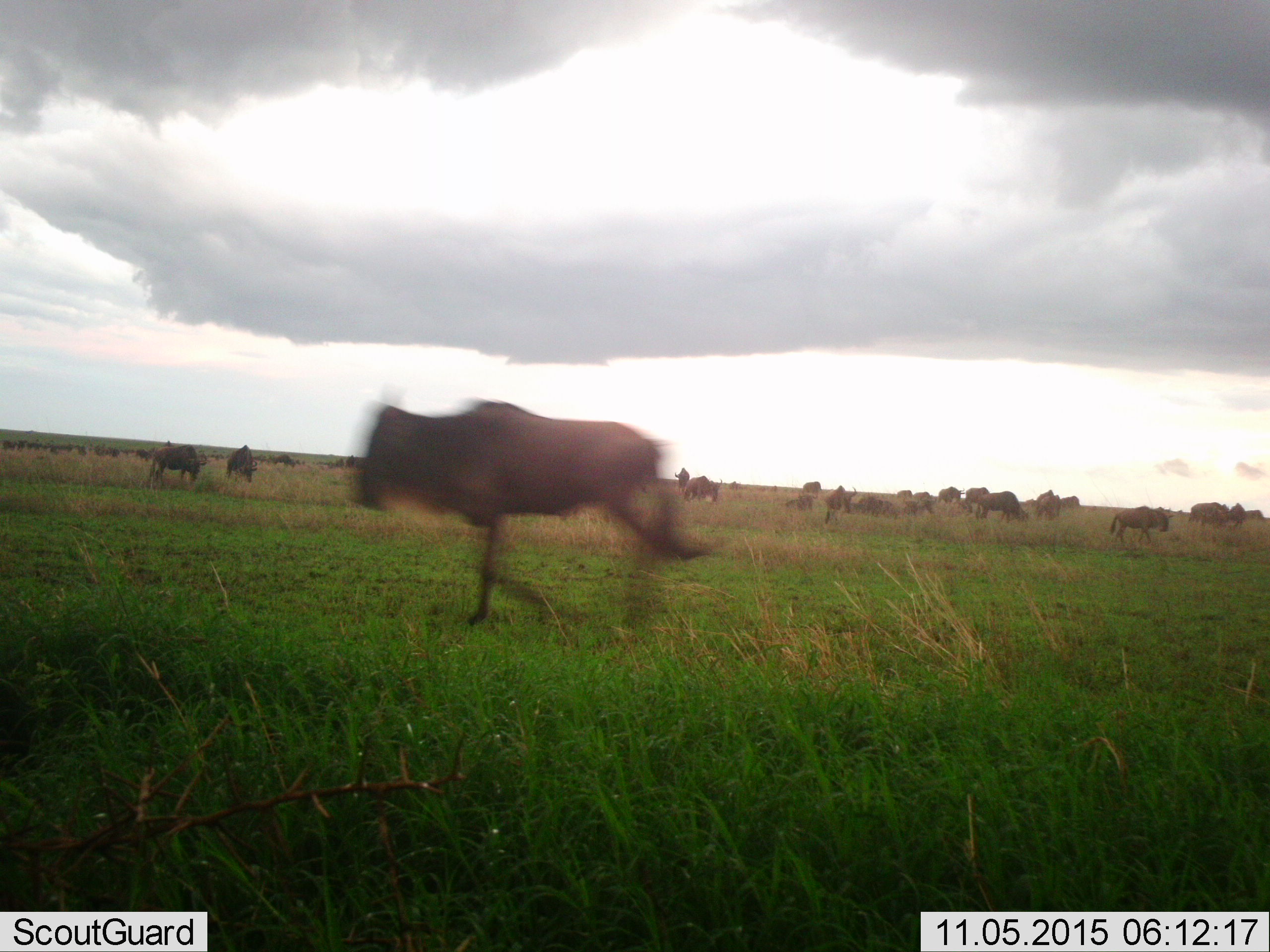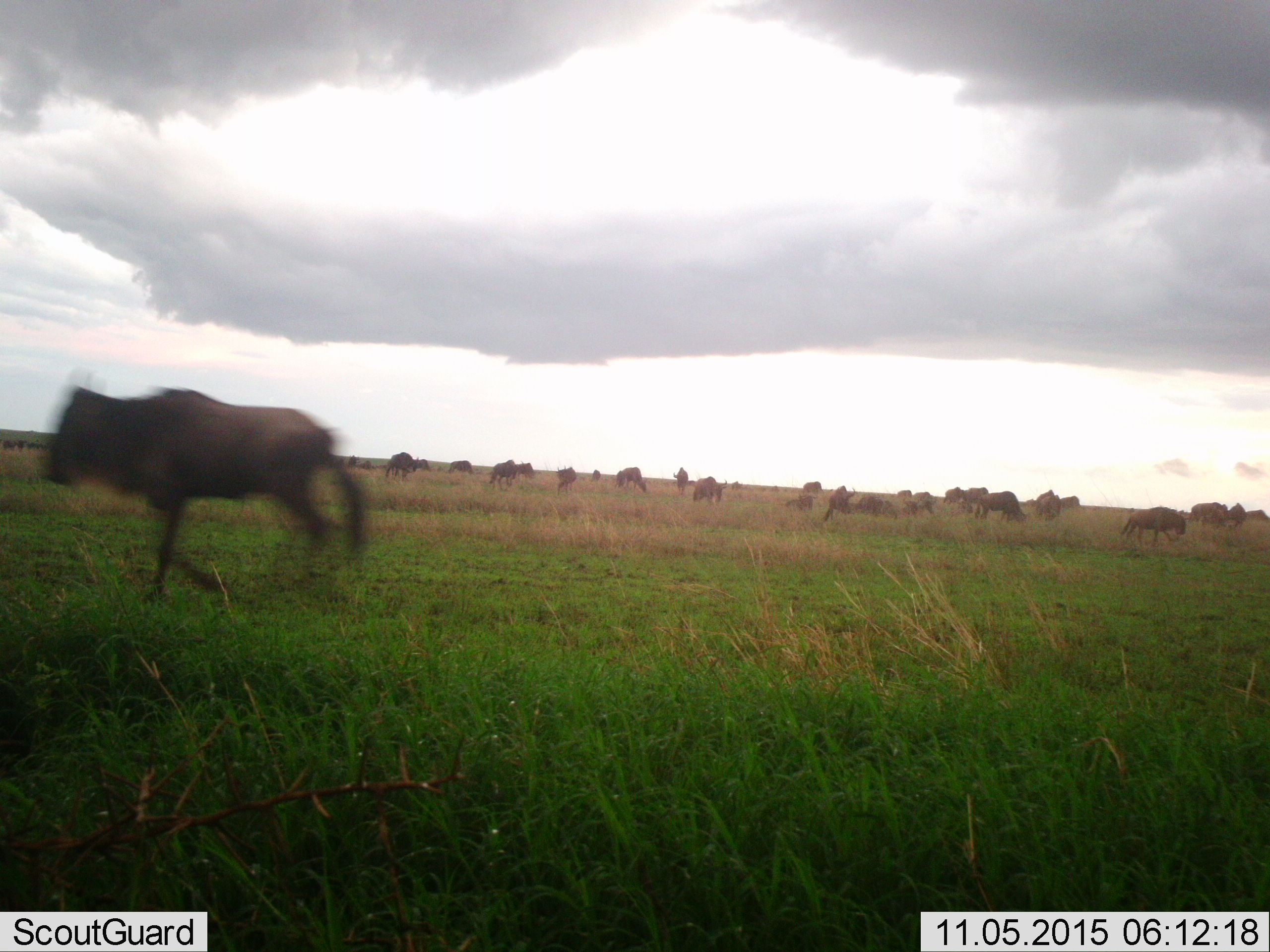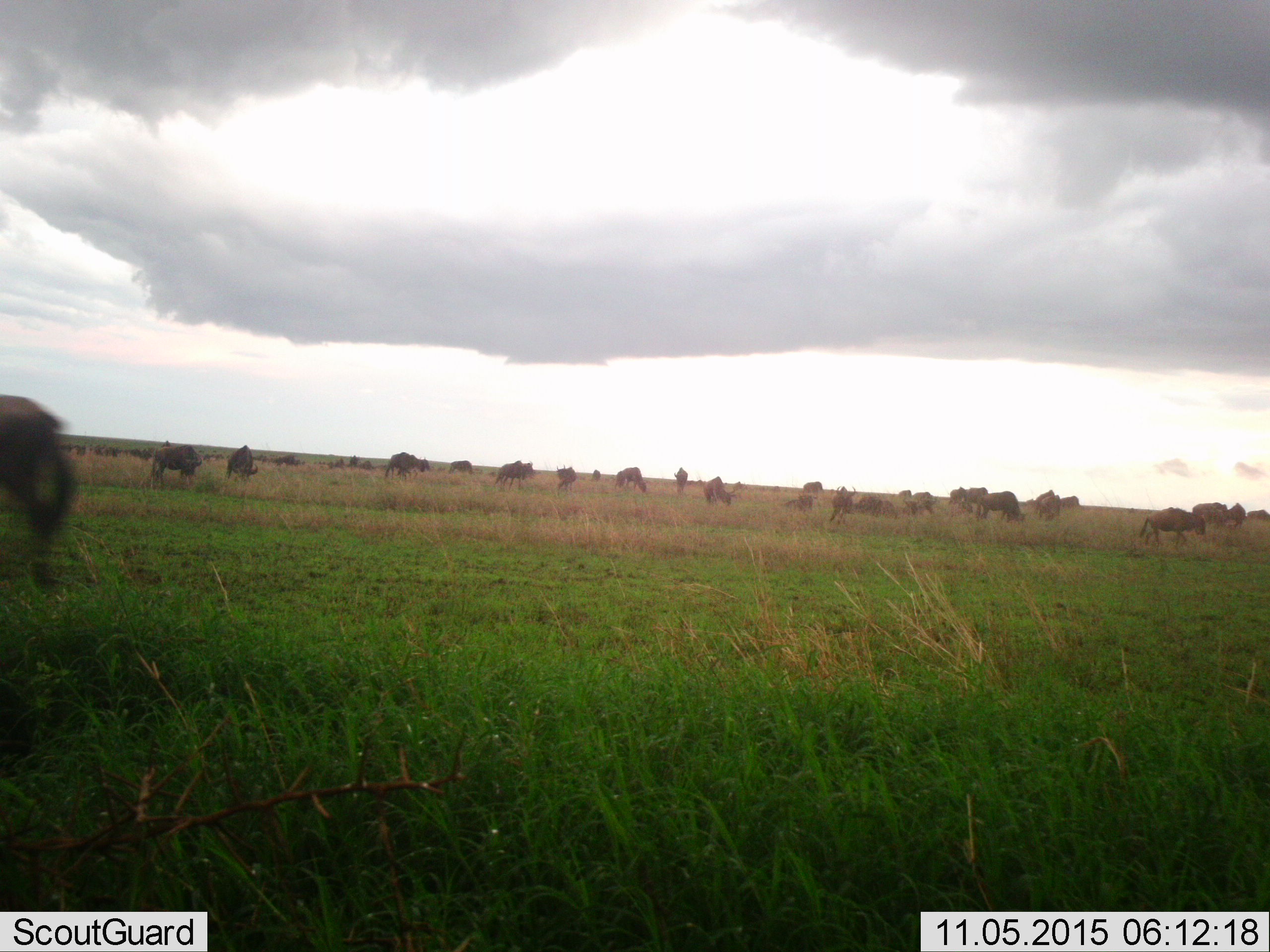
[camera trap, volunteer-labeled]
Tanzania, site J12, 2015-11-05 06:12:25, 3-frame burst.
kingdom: Animalia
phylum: Chordata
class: Mammalia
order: Artiodactyla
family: Bovidae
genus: Connochaetes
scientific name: Connochaetes taurinus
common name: blue wildebeest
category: wildebeest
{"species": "wildebeest (blue wildebeest) (Connochaetes taurinus)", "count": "11-50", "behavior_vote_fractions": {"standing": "57%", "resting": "0%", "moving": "86%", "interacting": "0%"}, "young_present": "0%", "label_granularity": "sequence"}